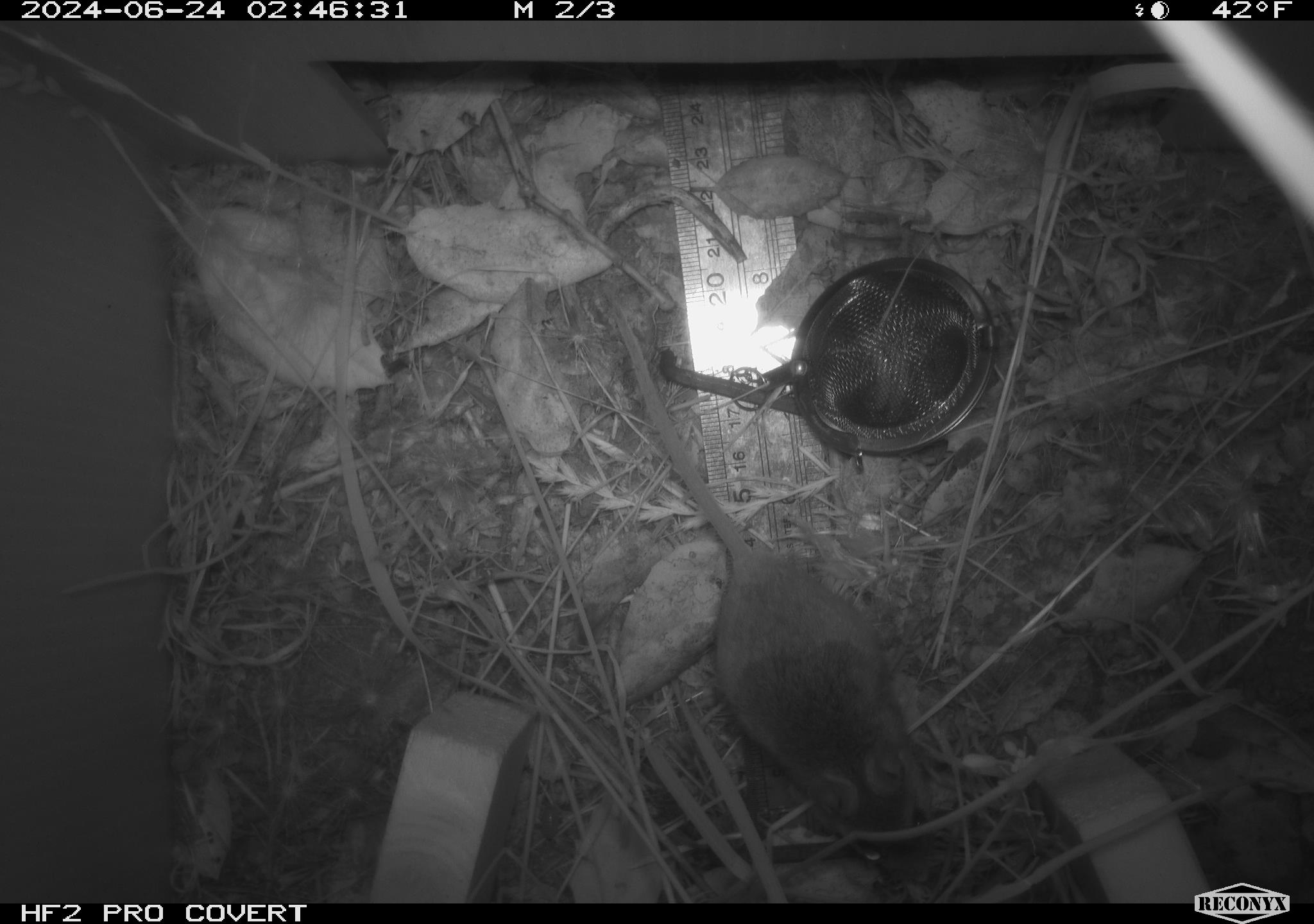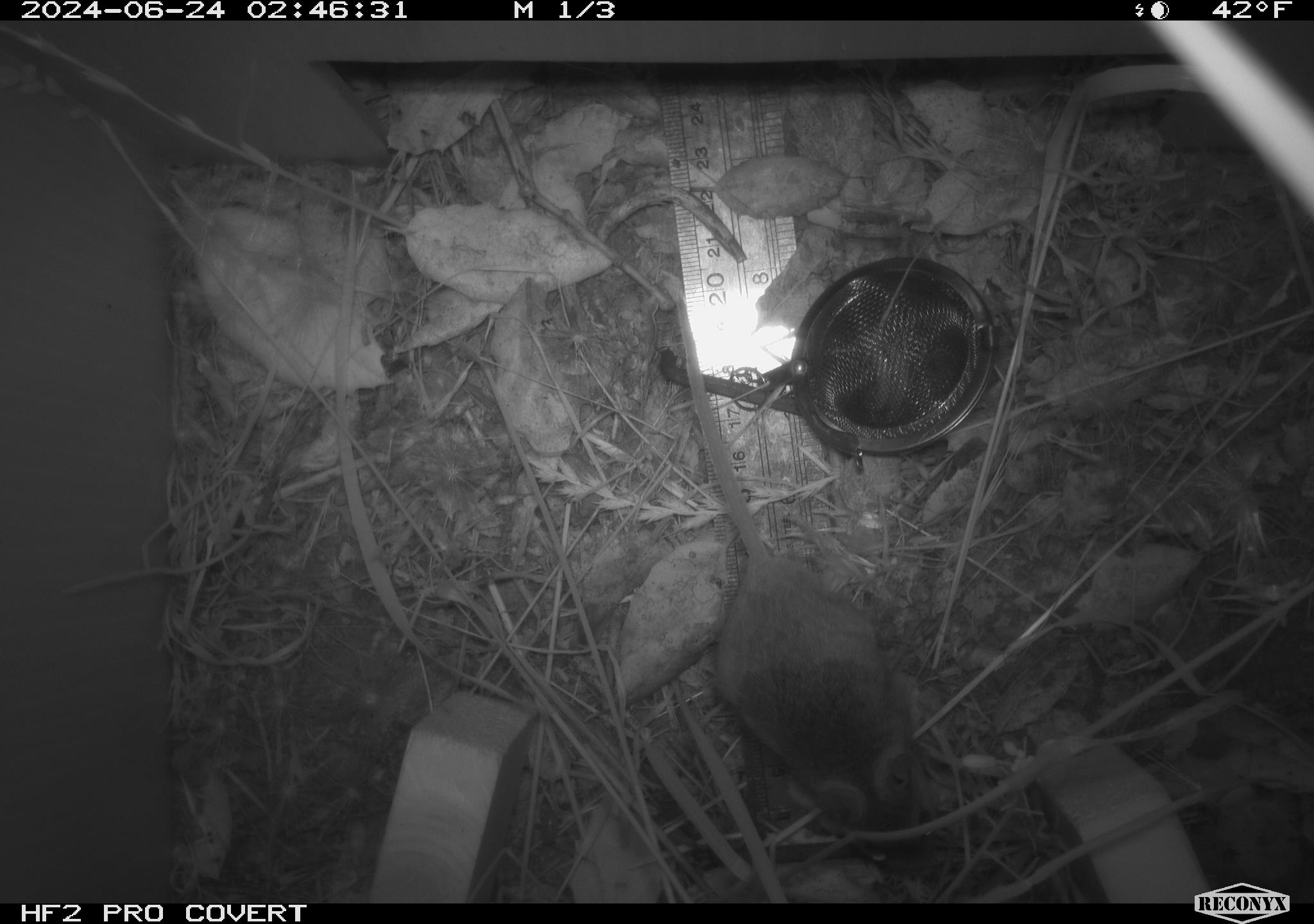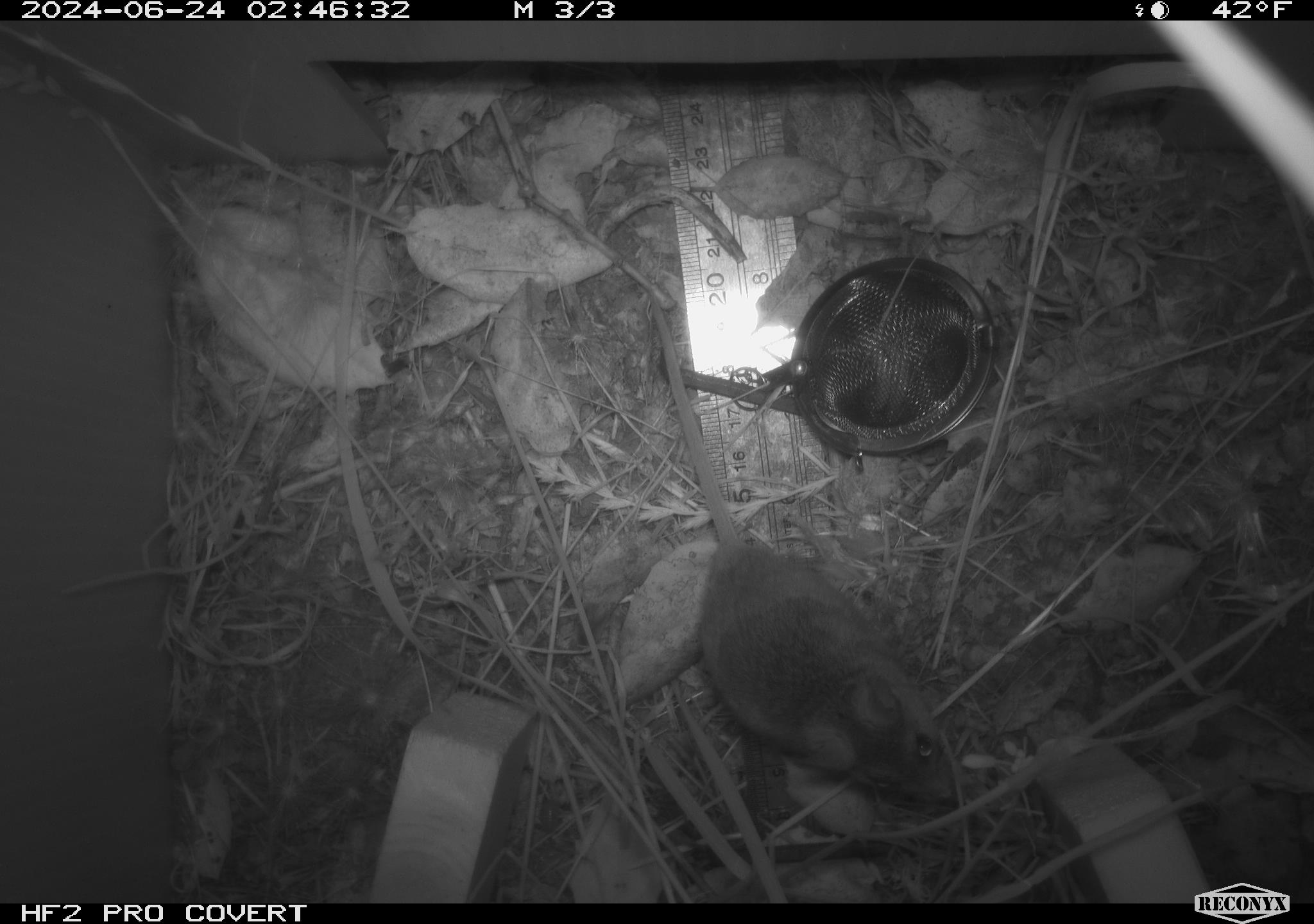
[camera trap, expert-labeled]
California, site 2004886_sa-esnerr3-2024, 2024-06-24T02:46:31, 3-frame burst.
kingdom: Animalia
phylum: Chordata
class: Mammalia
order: Rodentia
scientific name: Rodentia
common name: rodent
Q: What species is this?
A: Rodent (Rodentia).